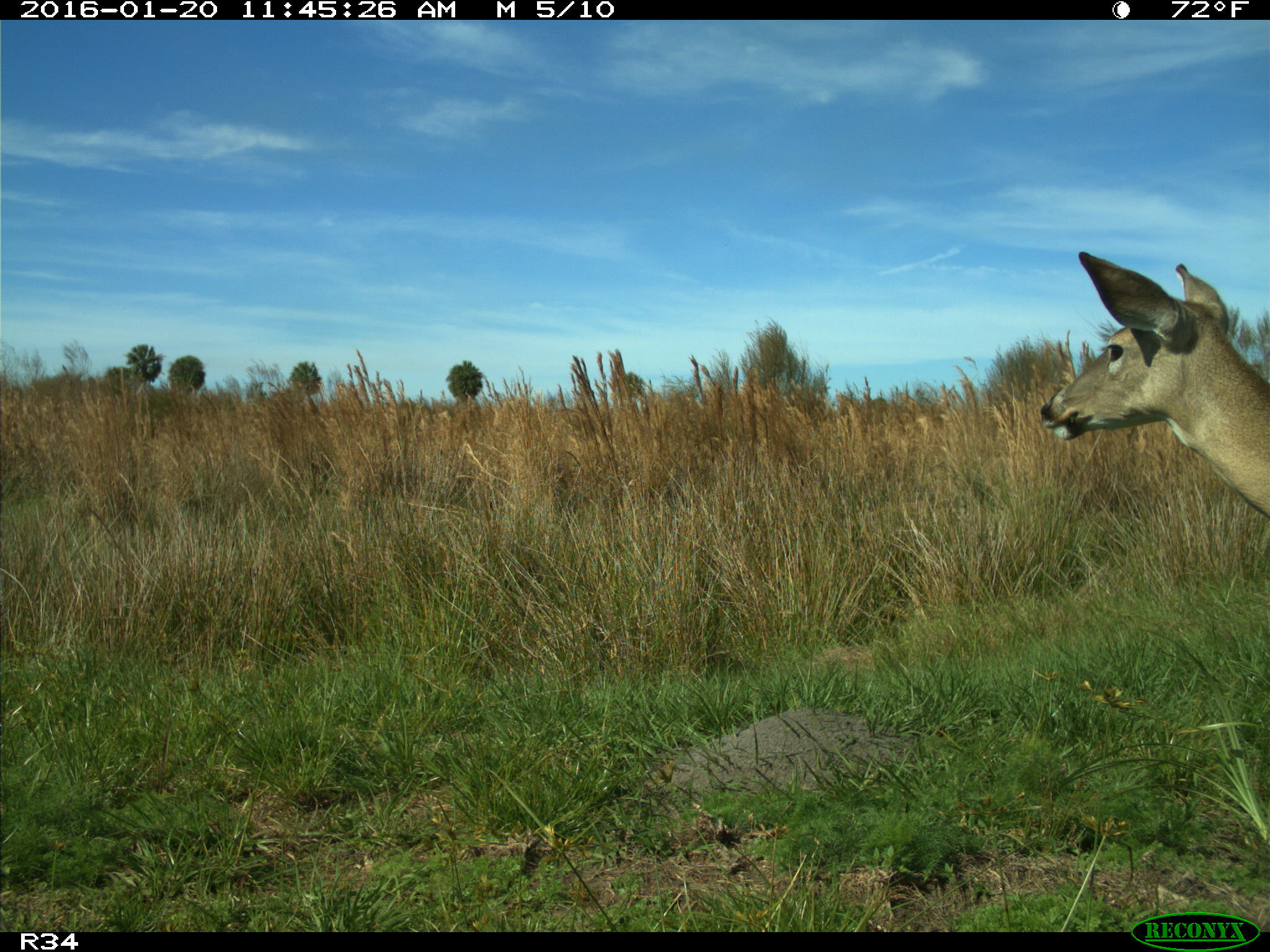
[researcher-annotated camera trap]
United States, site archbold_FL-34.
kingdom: Animalia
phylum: Chordata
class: Mammalia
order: Artiodactyla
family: Cervidae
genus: Odocoileus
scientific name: Odocoileus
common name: deer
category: unidentified deer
Unidentified deer (deer) (Odocoileus).